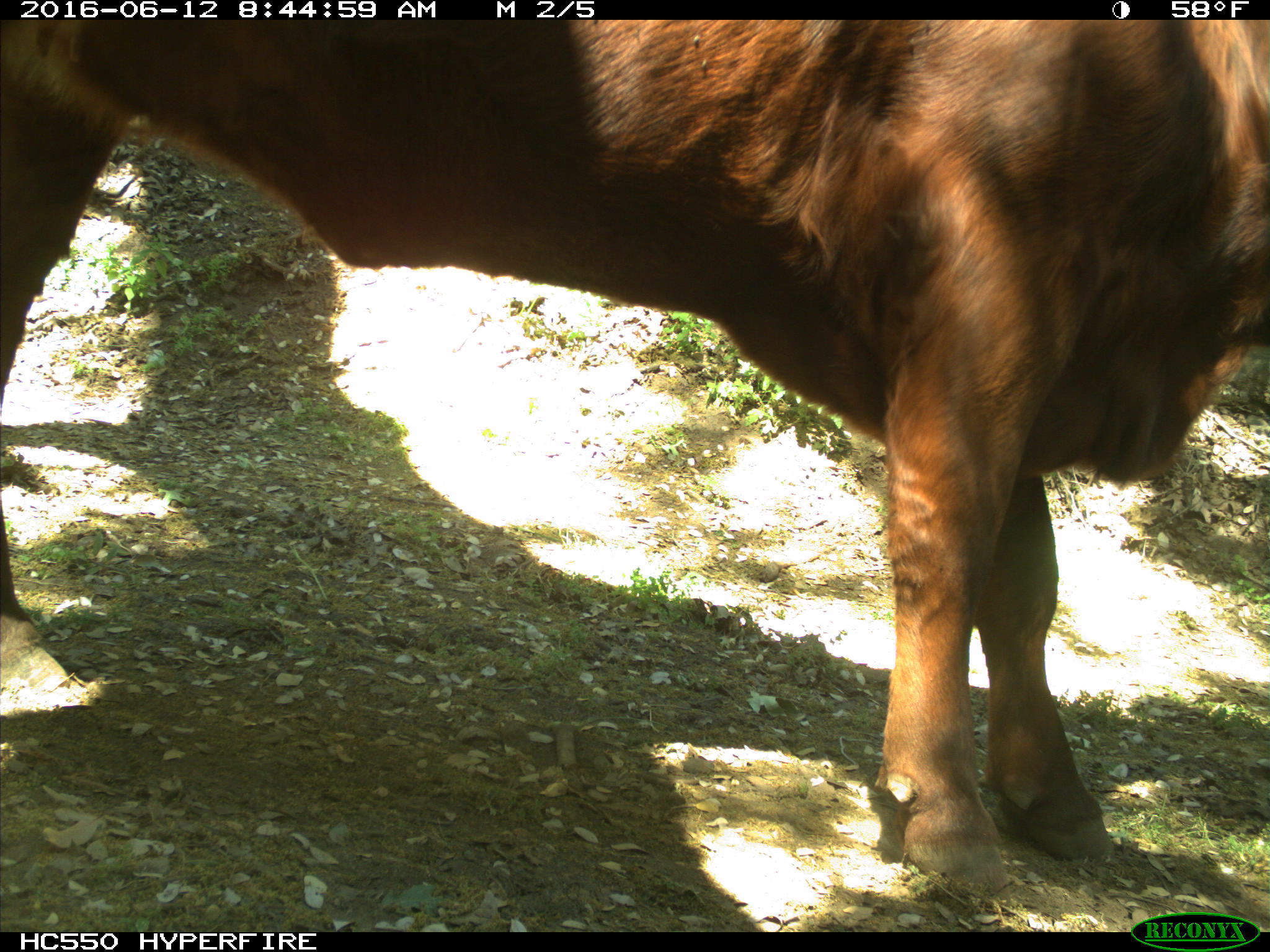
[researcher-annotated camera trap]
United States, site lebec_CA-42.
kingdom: Animalia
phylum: Chordata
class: Mammalia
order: Artiodactyla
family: Bovidae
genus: Bos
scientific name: Bos taurus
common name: domestic cow